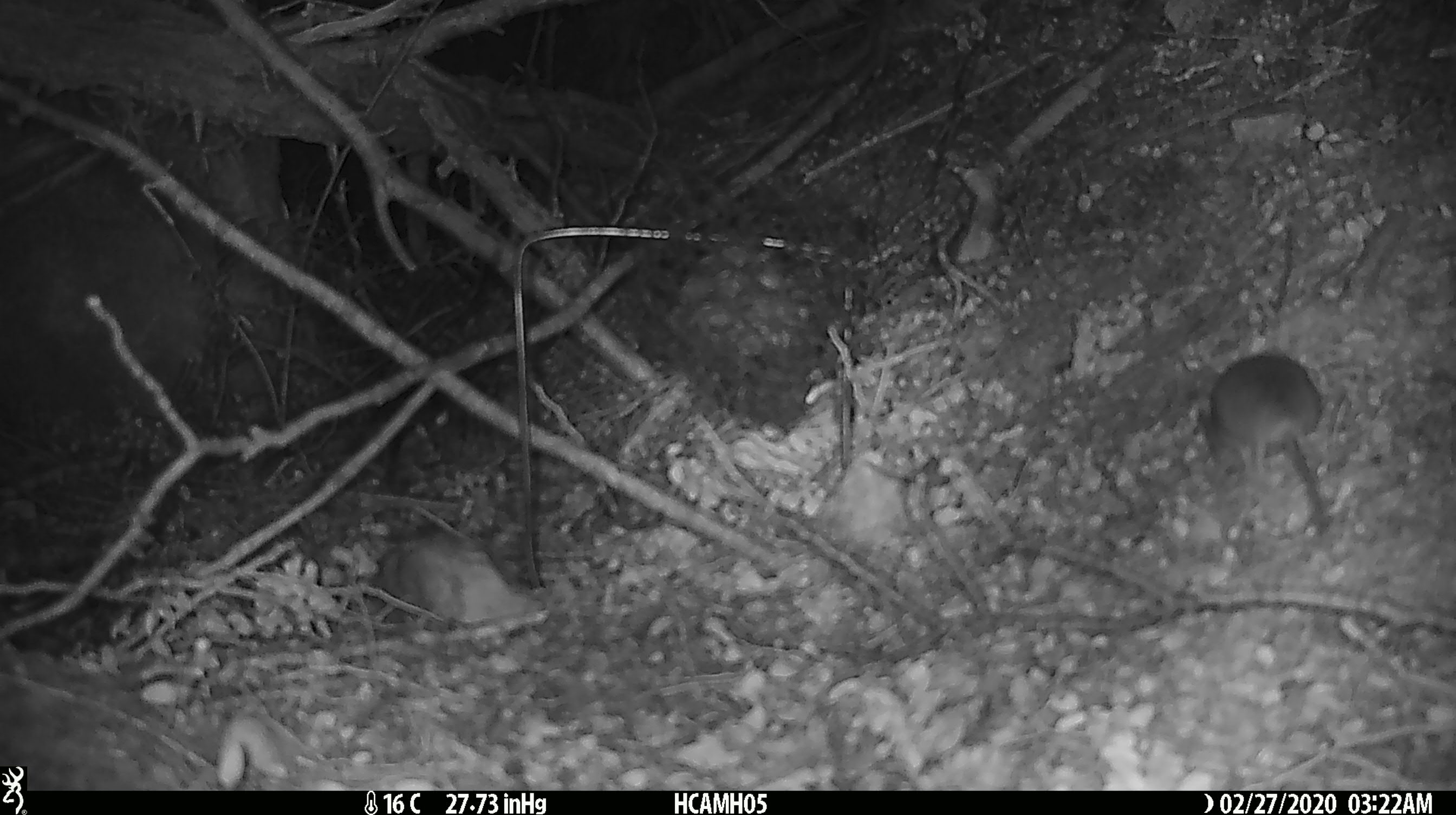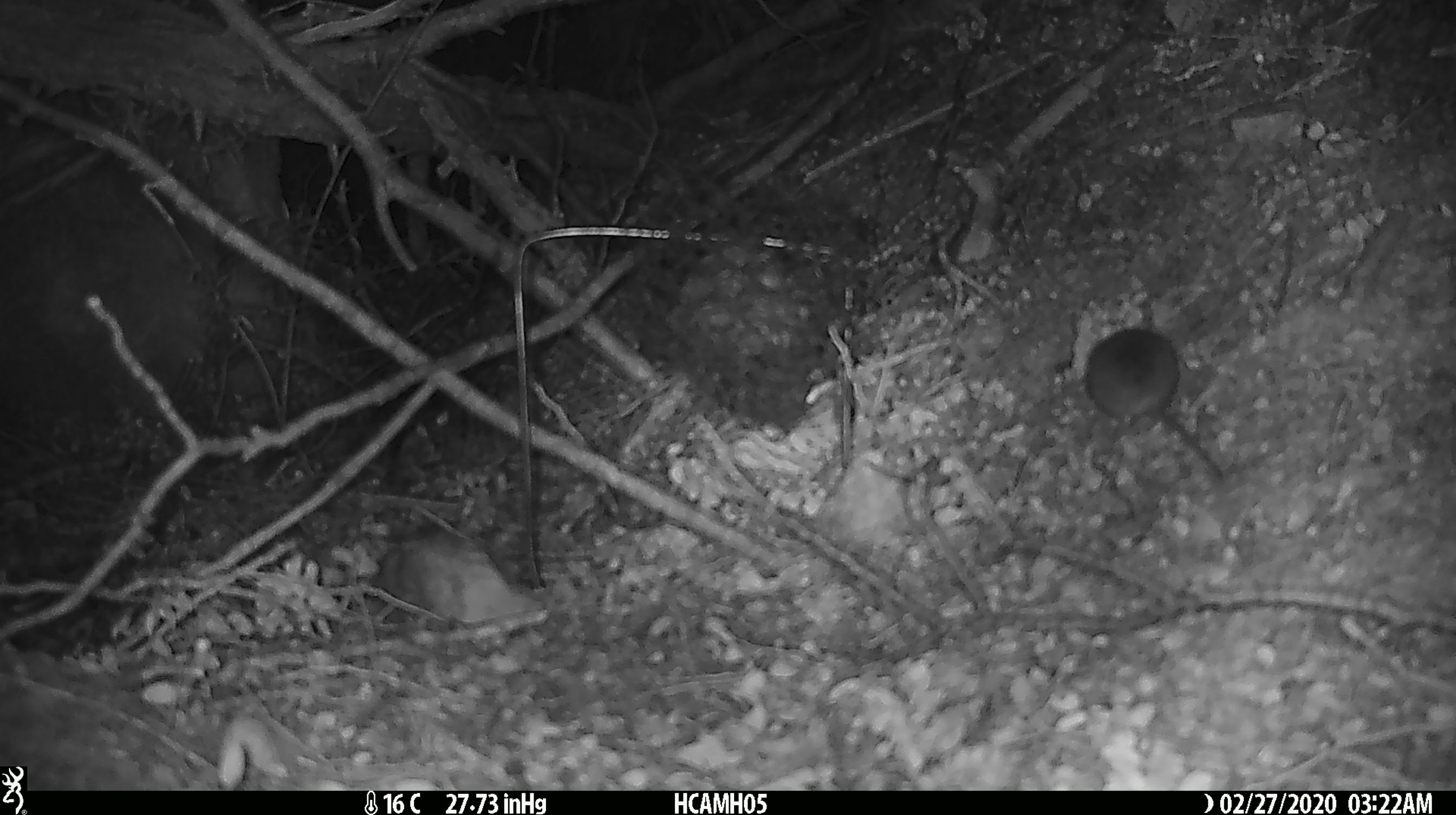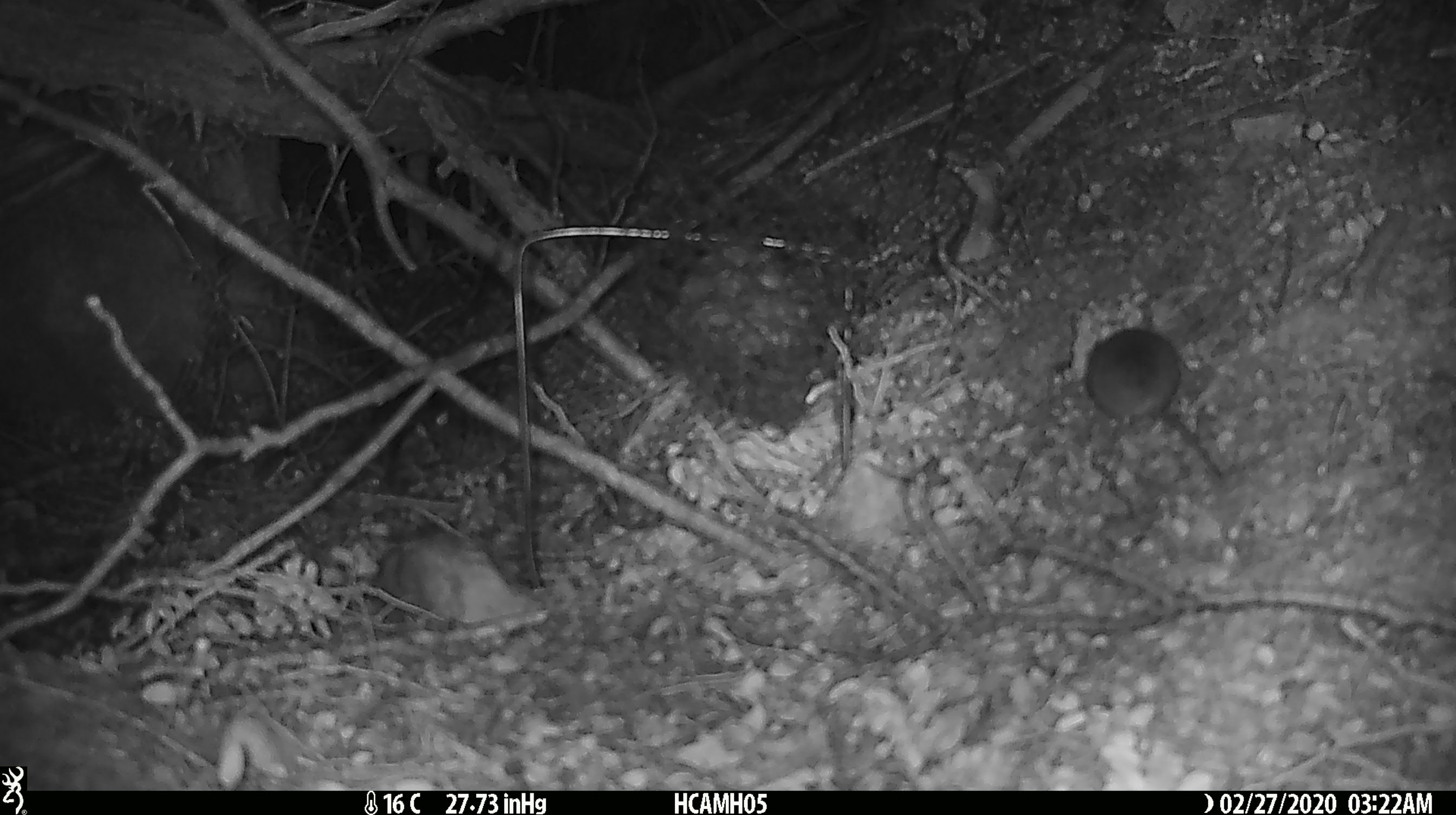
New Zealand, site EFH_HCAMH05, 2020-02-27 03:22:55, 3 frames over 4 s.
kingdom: Animalia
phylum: Chordata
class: Mammalia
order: Rodentia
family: Muridae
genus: Mus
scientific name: Mus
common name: mouse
Mouse (Mus).